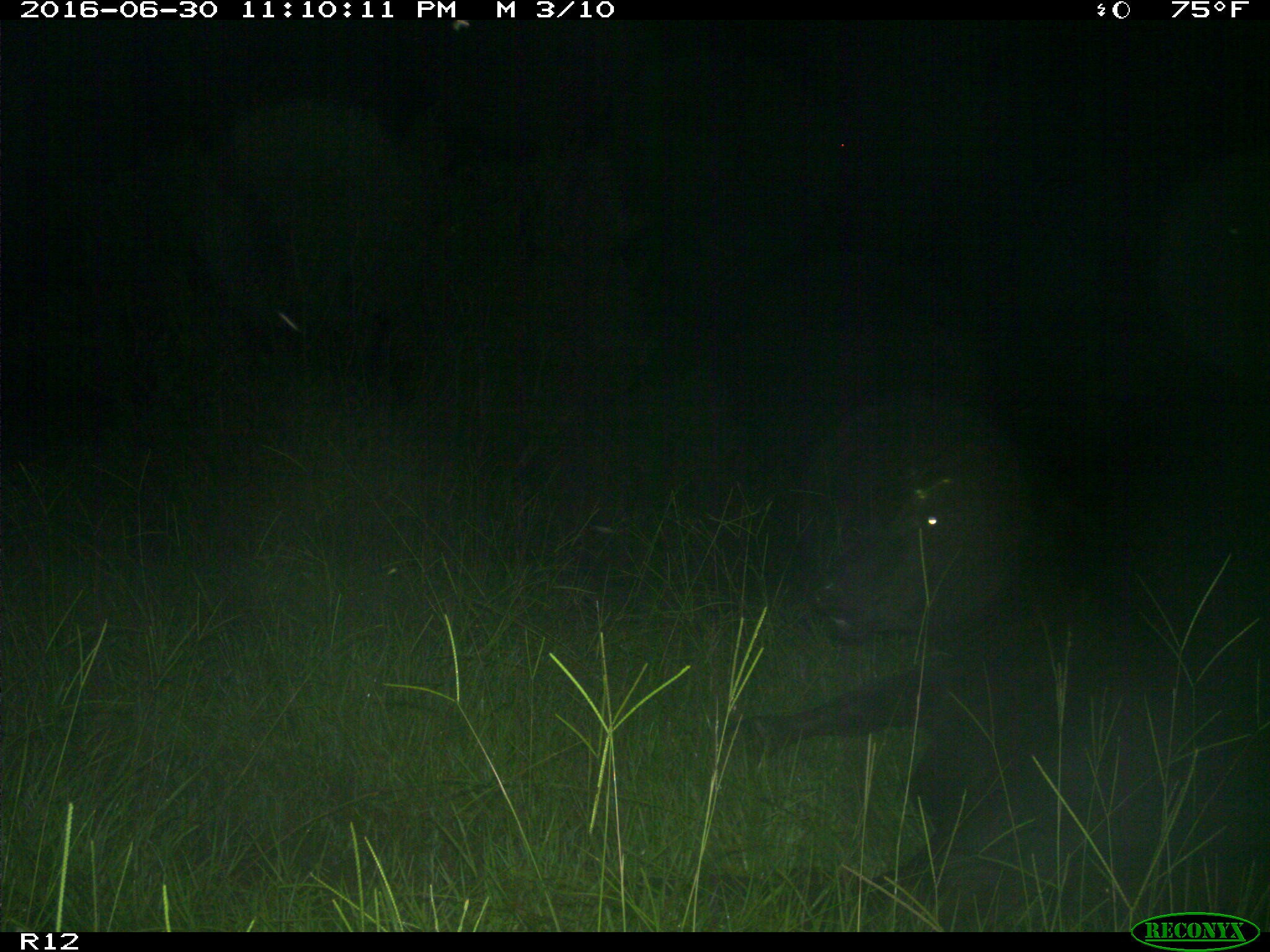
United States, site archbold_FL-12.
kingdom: Animalia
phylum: Chordata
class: Mammalia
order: Artiodactyla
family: Bovidae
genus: Bos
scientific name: Bos taurus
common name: domestic cow